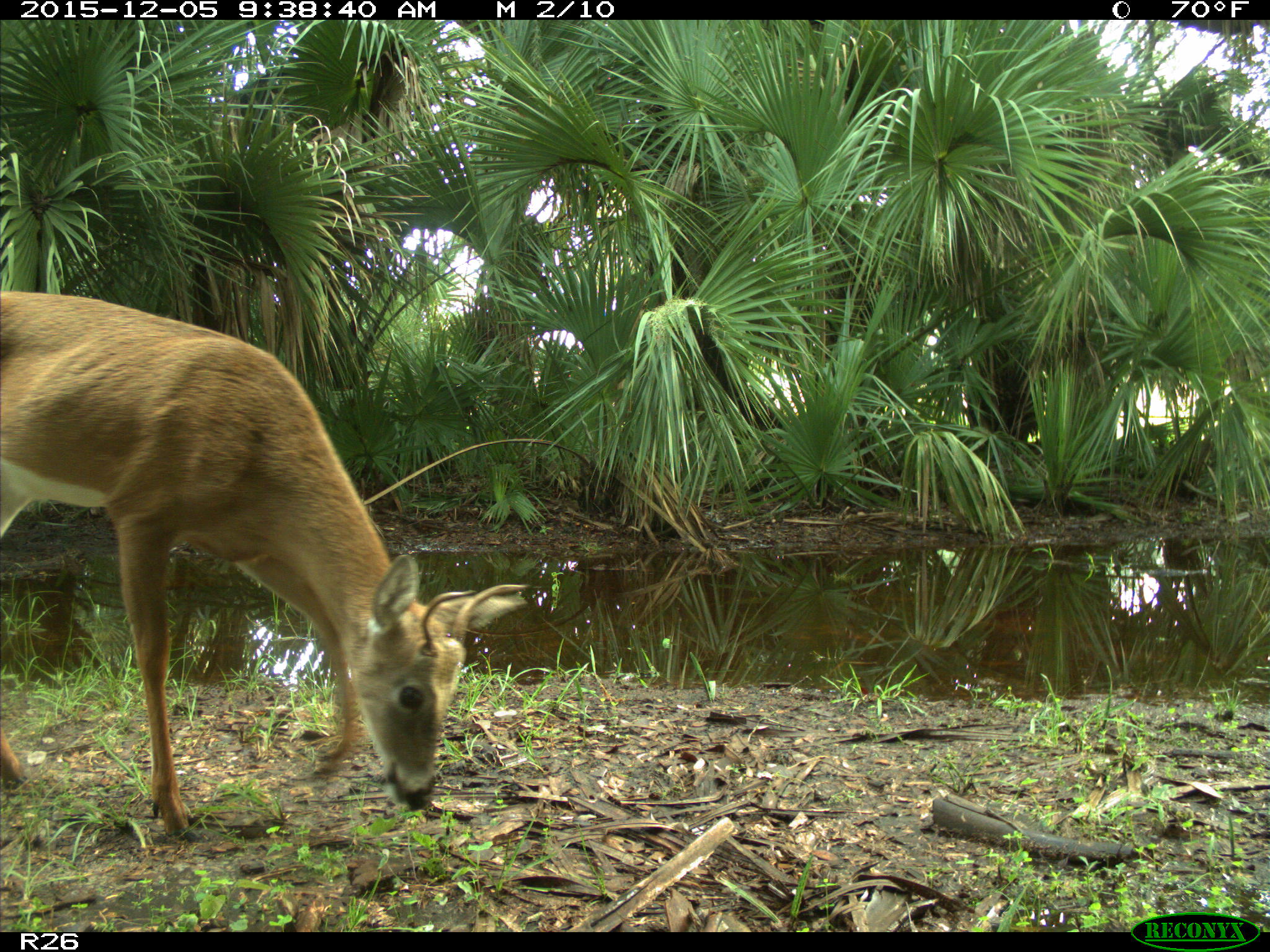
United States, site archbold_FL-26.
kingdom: Animalia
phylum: Chordata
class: Mammalia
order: Artiodactyla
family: Cervidae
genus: Odocoileus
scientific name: Odocoileus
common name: deer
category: unidentified deer